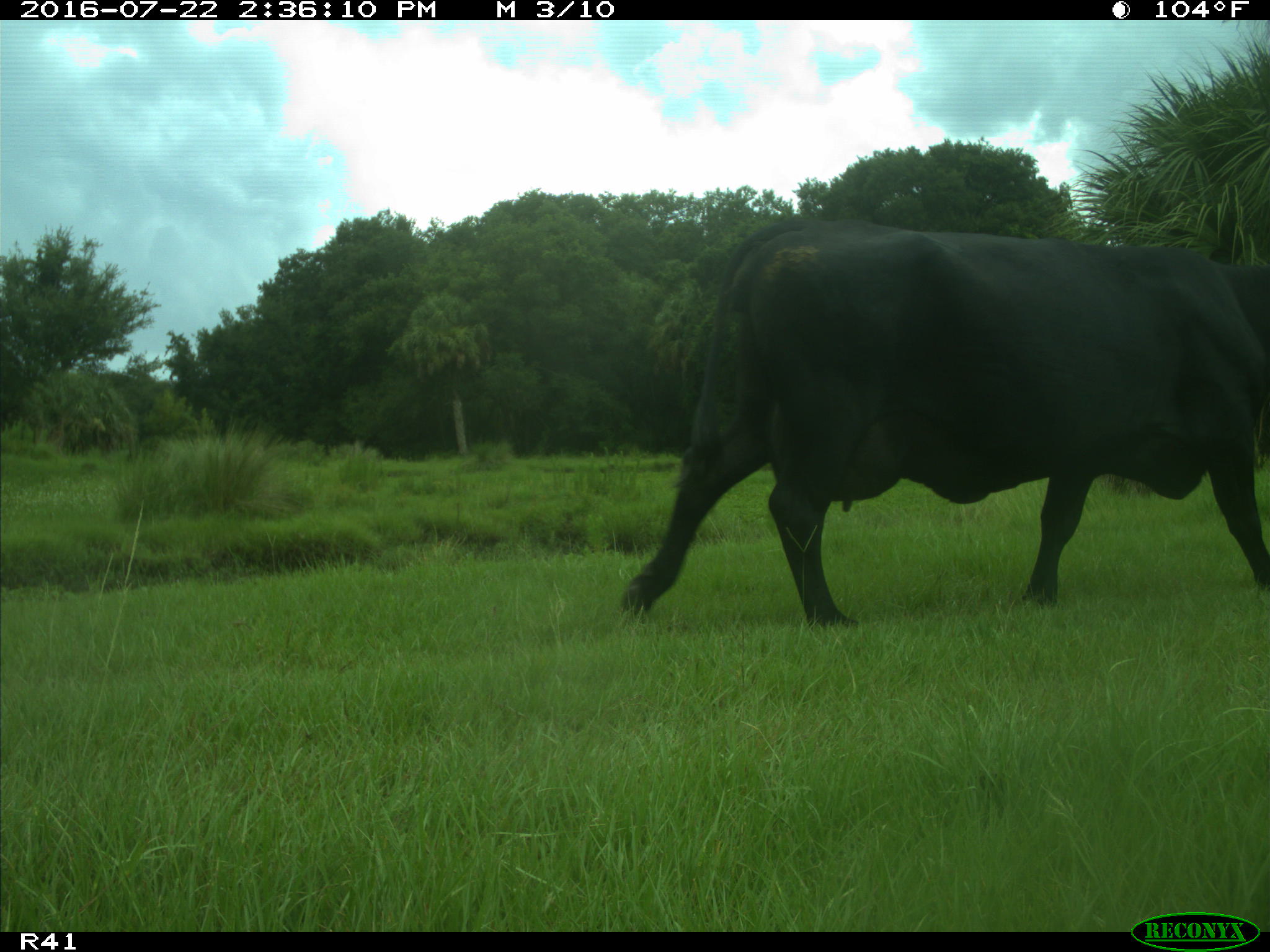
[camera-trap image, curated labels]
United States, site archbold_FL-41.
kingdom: Animalia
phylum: Chordata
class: Mammalia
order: Artiodactyla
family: Bovidae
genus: Bos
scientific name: Bos taurus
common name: domestic cow